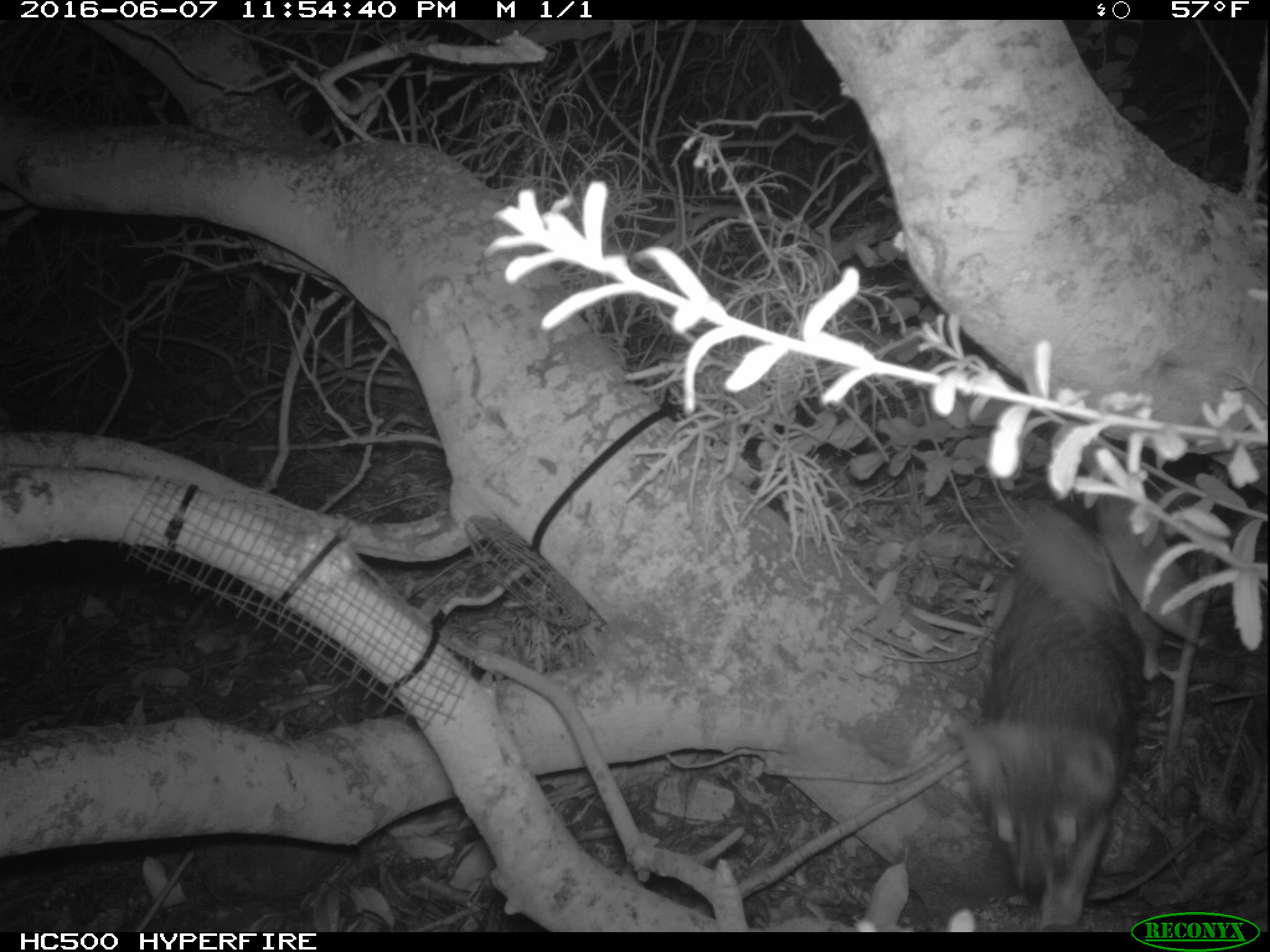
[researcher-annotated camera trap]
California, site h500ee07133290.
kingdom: Animalia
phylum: Chordata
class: Mammalia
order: Carnivora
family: Canidae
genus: Urocyon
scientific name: Urocyon littoralis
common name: island fox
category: fox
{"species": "fox (island fox) (Urocyon littoralis)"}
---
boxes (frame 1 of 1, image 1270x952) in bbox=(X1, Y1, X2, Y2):
fox: bbox=(960, 485, 1170, 930)